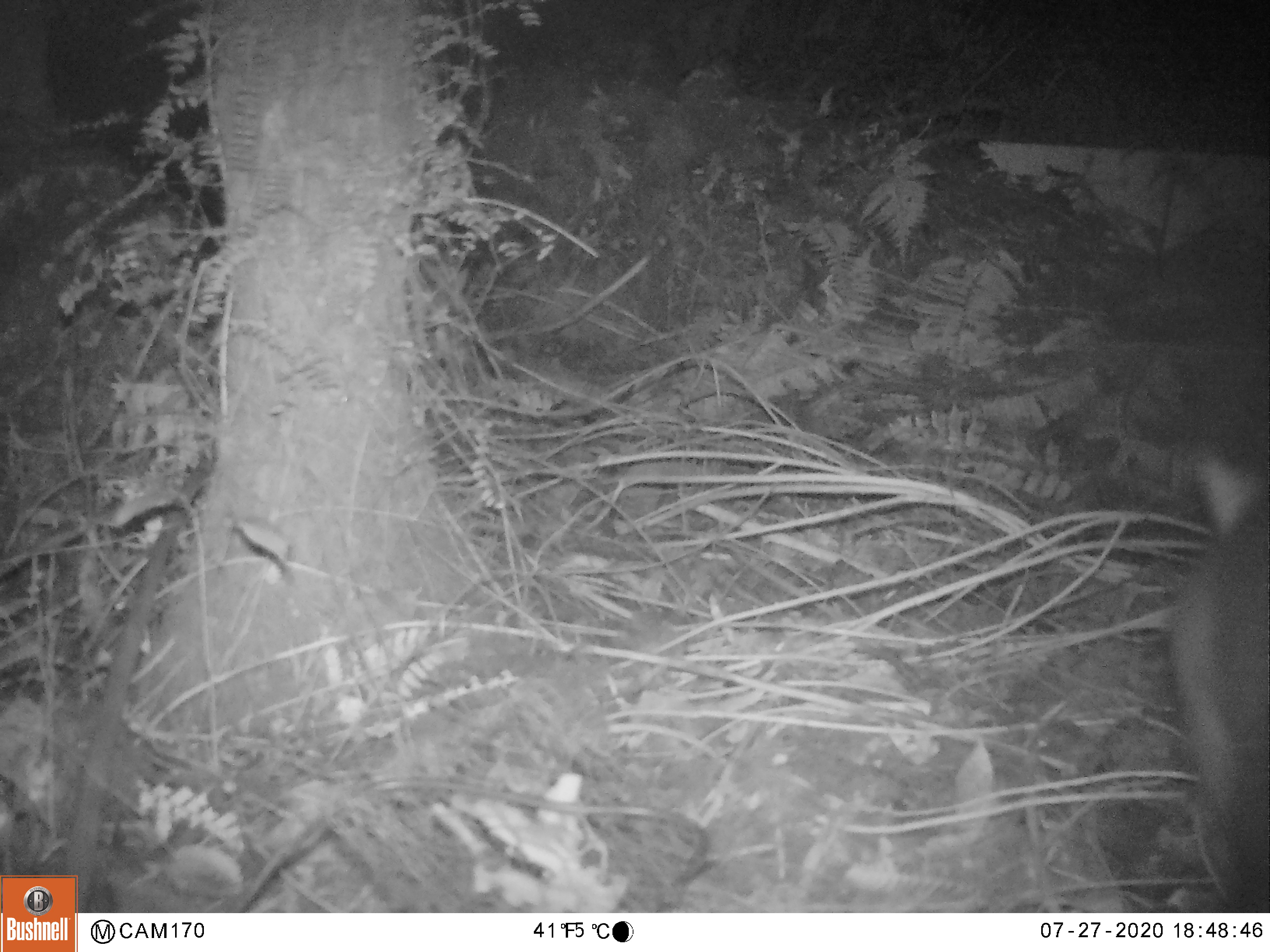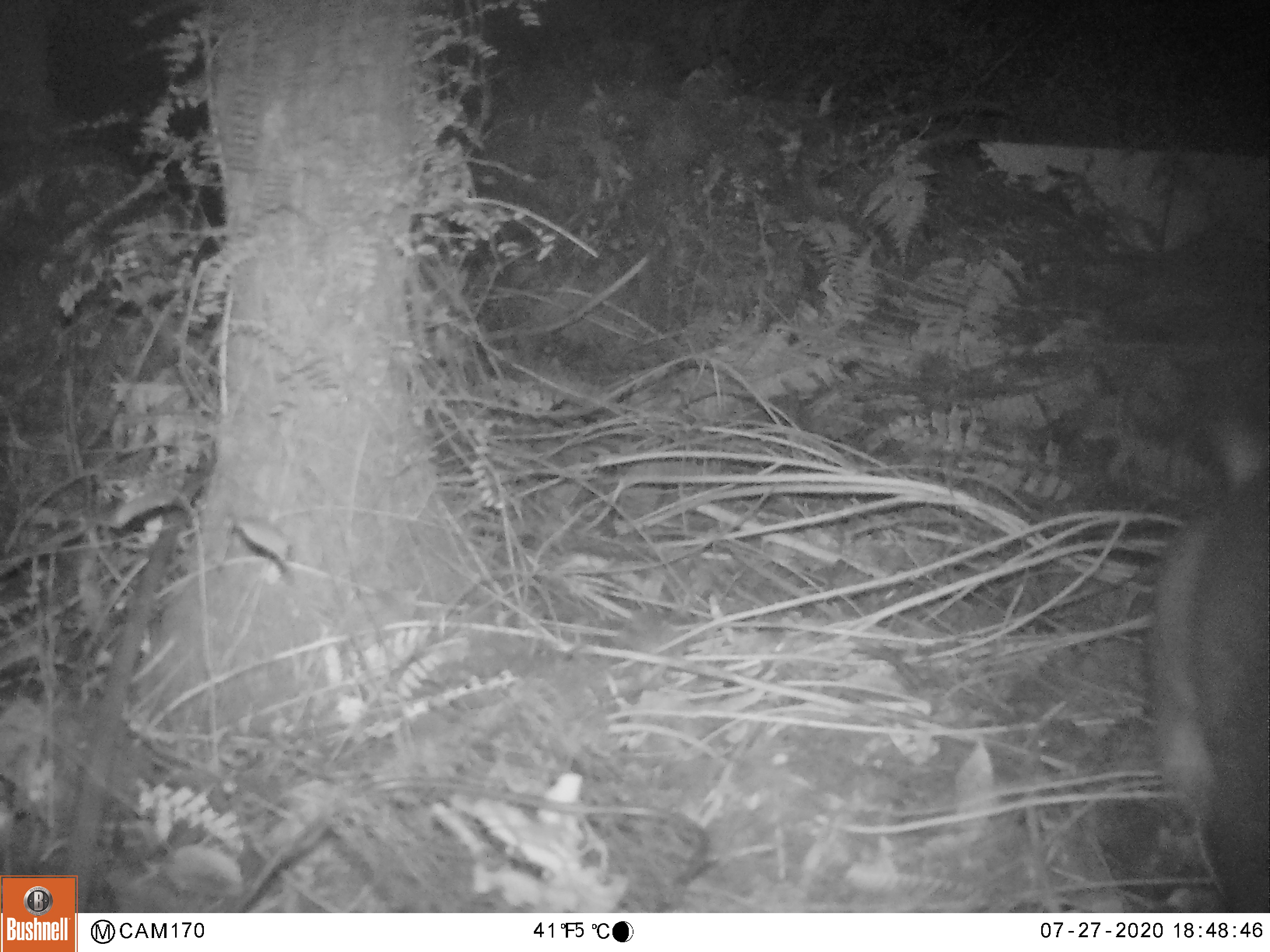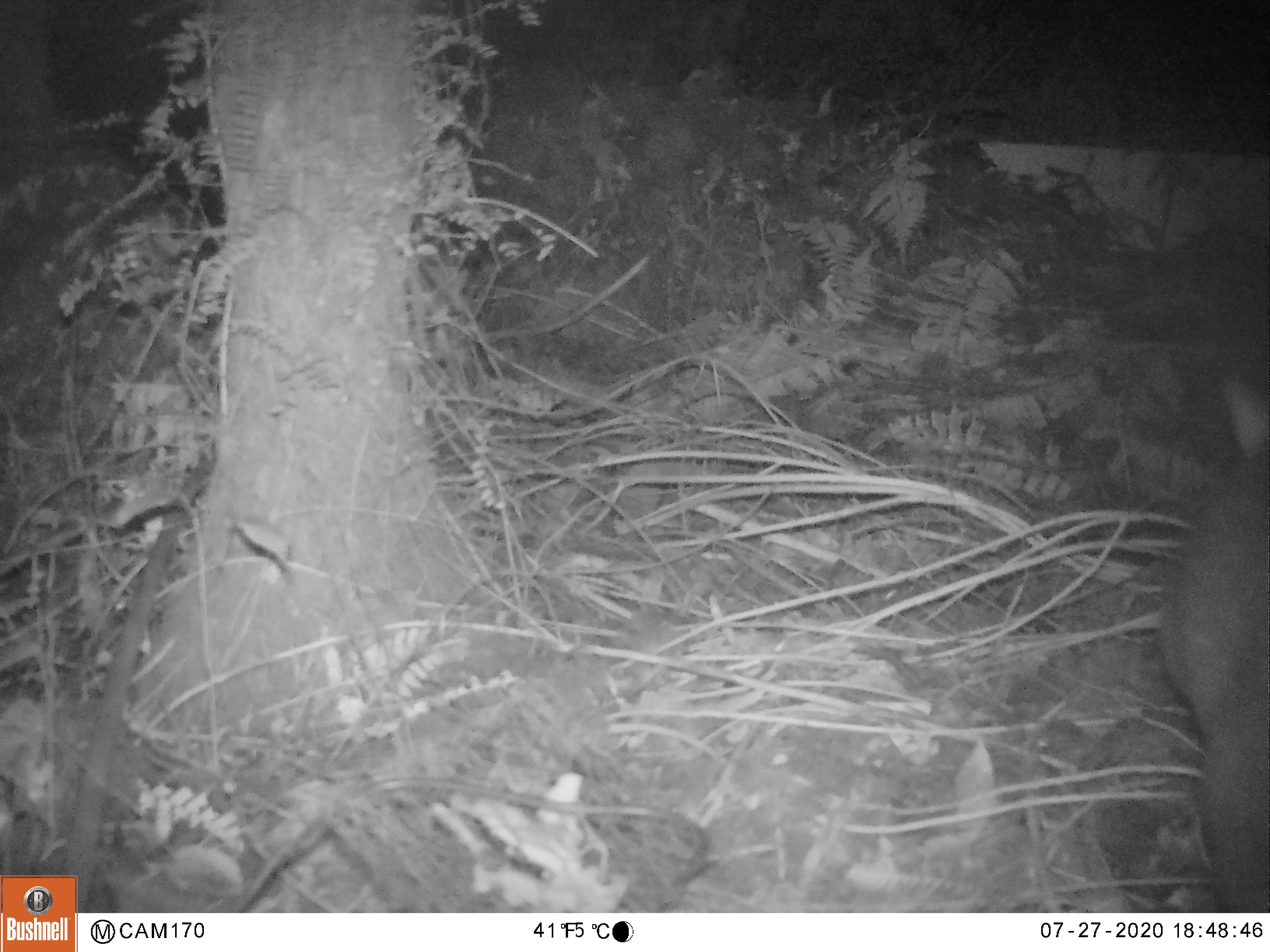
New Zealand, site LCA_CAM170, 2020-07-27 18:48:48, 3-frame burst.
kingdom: Animalia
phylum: Chordata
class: Mammalia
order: Diprotodontia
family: Phalangeridae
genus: Trichosurus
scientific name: Trichosurus vulpecula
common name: common brushtail possum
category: possum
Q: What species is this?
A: Possum (common brushtail possum) (Trichosurus vulpecula).